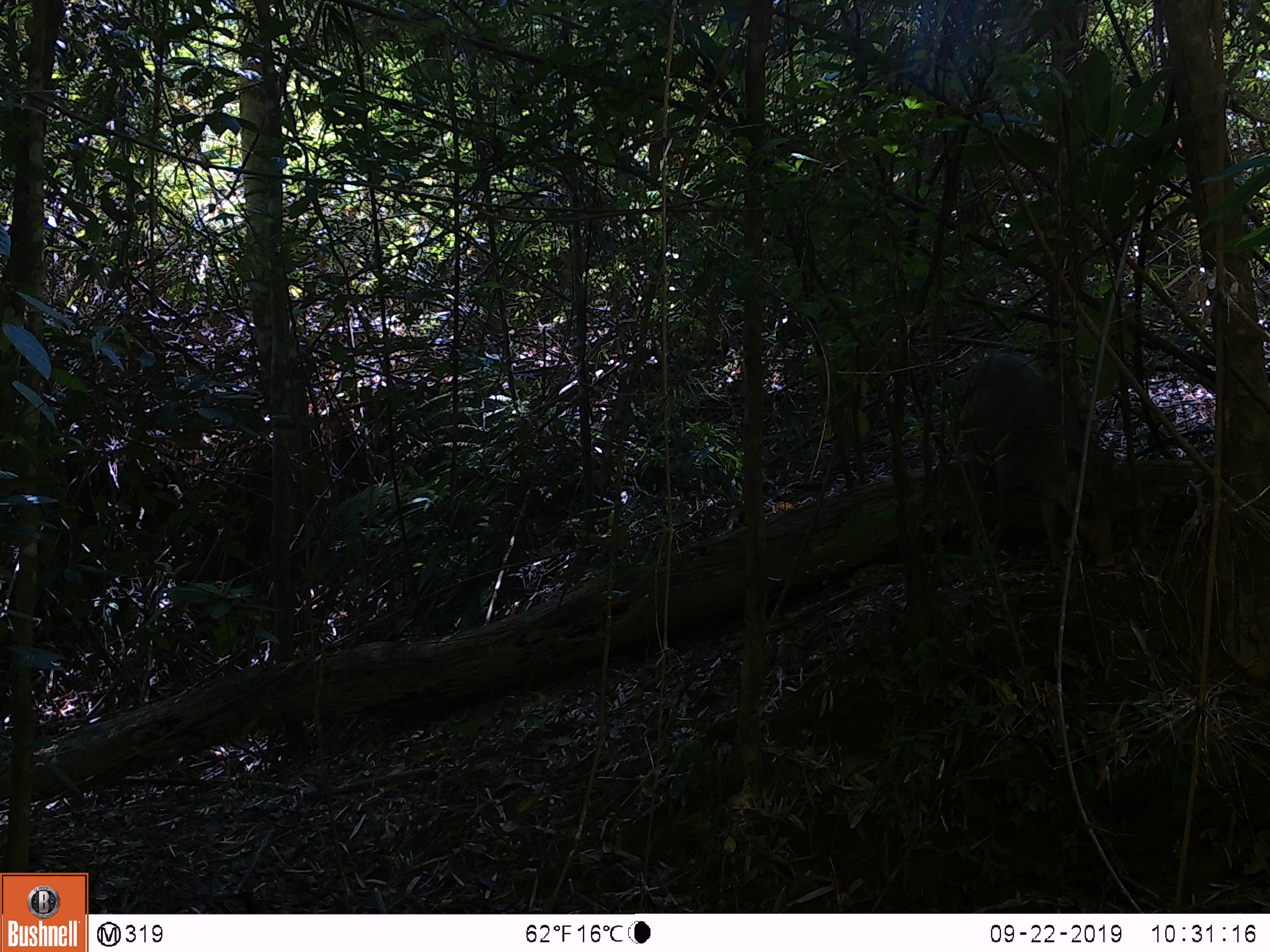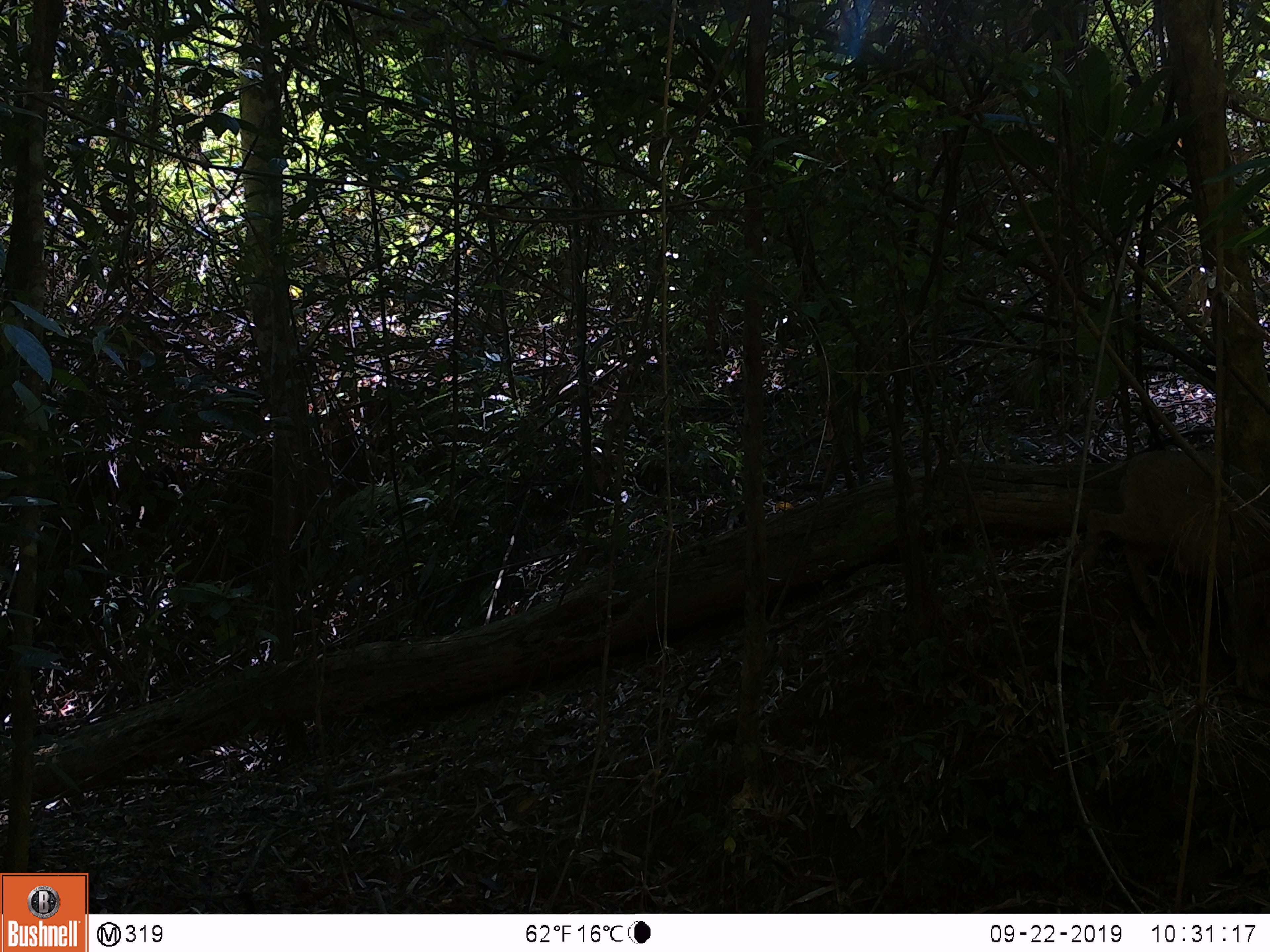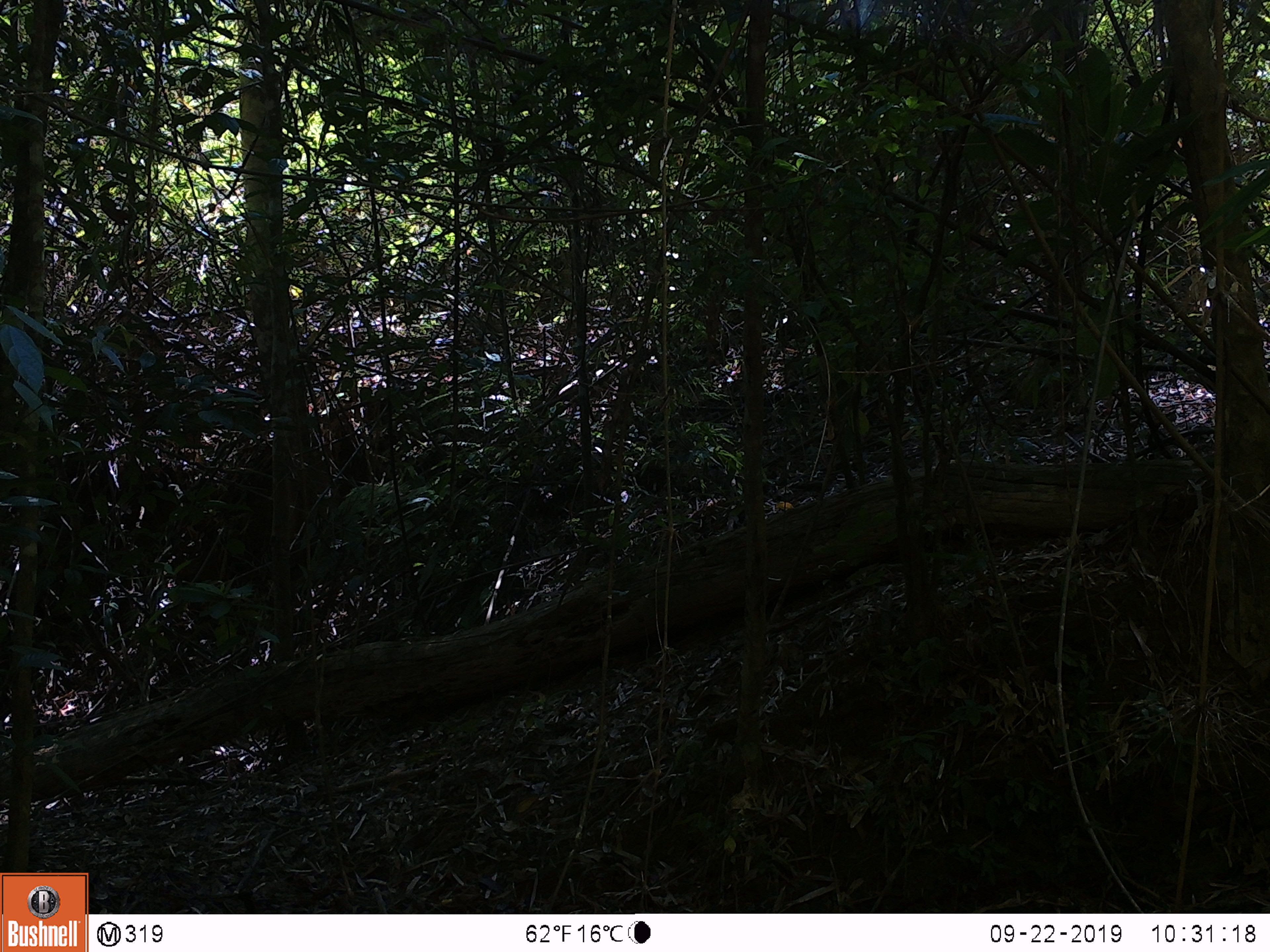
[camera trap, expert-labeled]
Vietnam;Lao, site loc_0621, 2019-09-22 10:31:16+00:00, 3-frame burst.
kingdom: Animalia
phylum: Chordata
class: Mammalia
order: Artiodactyla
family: Suidae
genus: Sus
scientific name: Sus scrofa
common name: eurasian wild pig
Eurasian wild pig (Sus scrofa). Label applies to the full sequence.